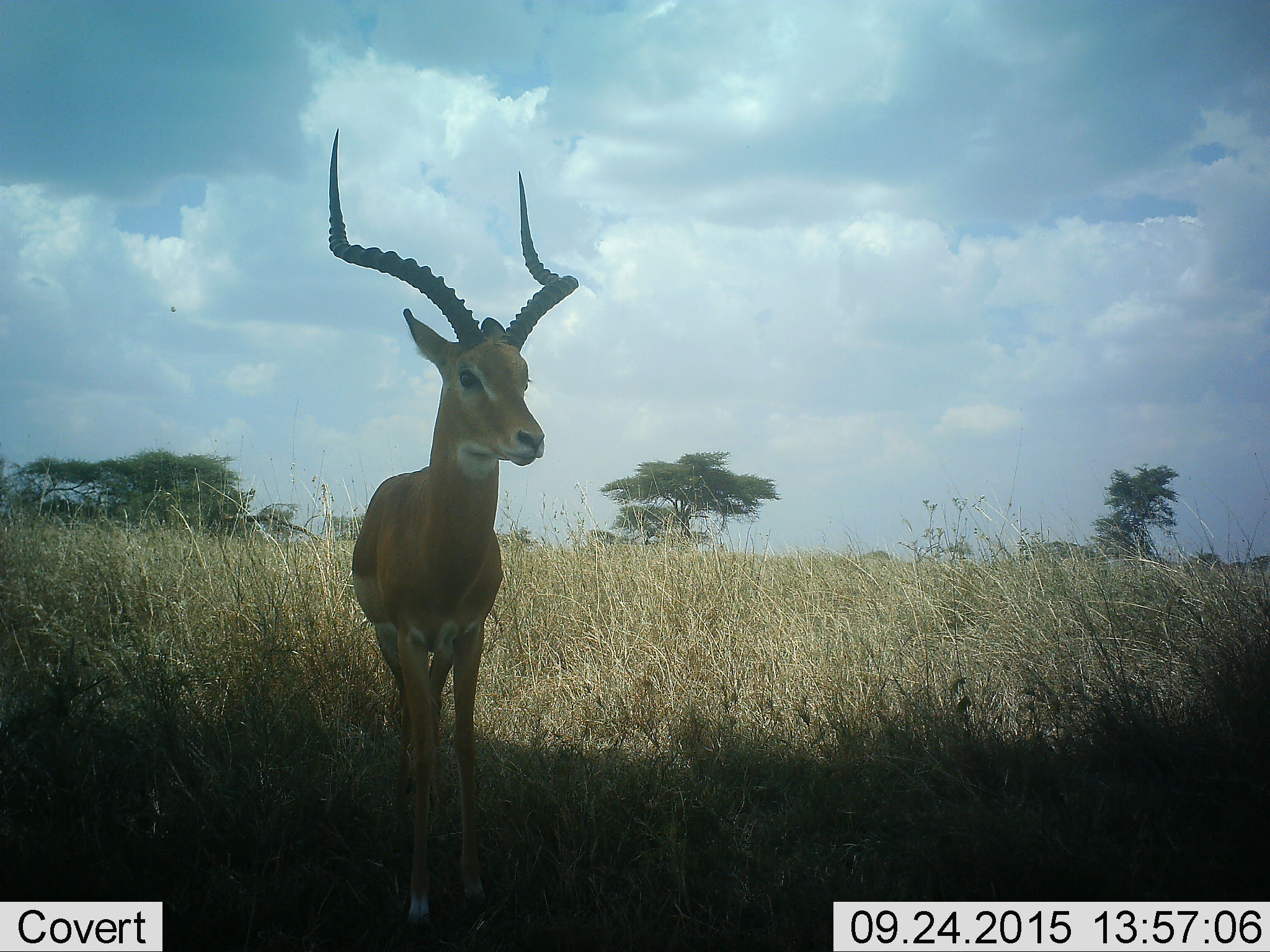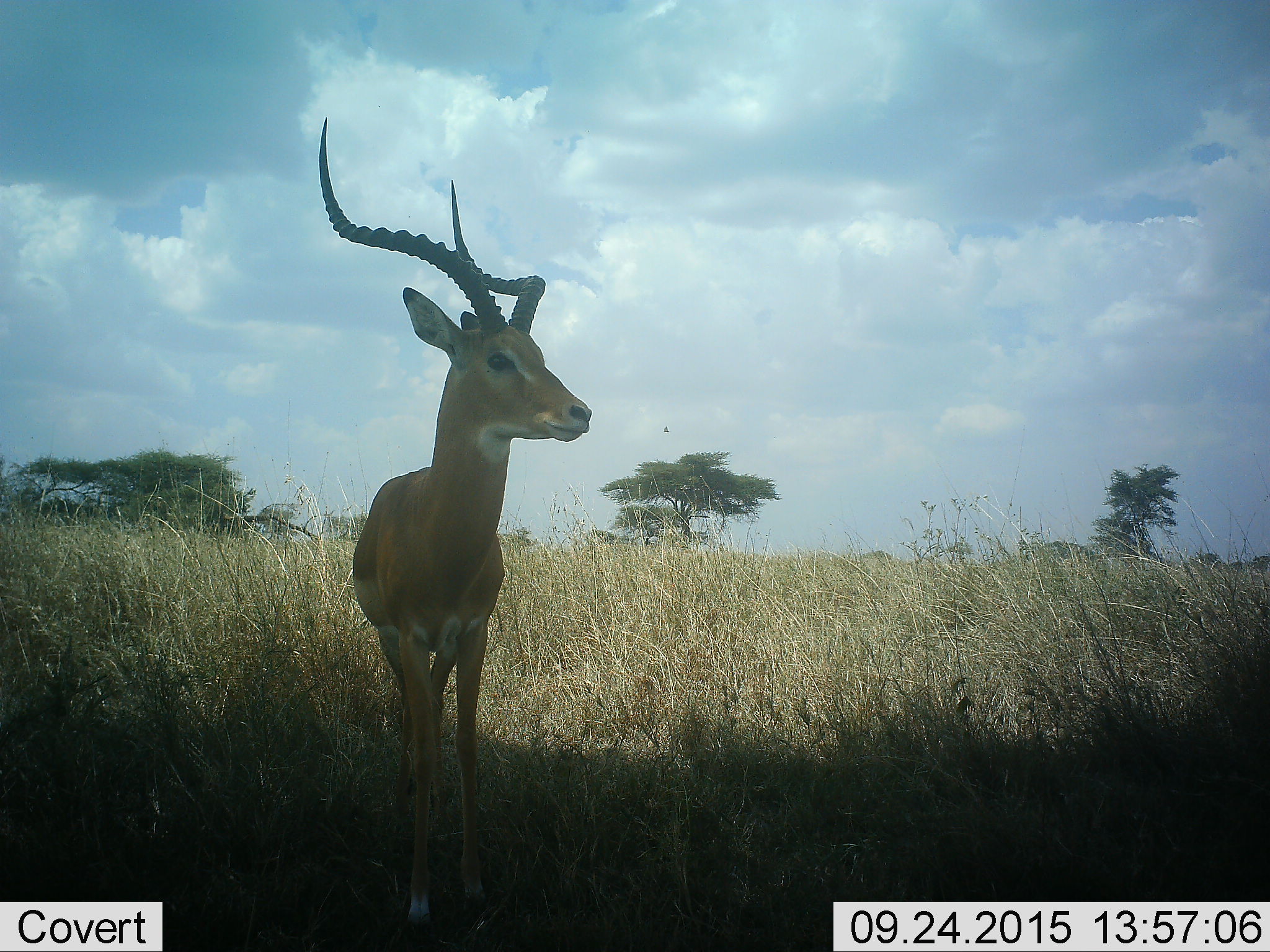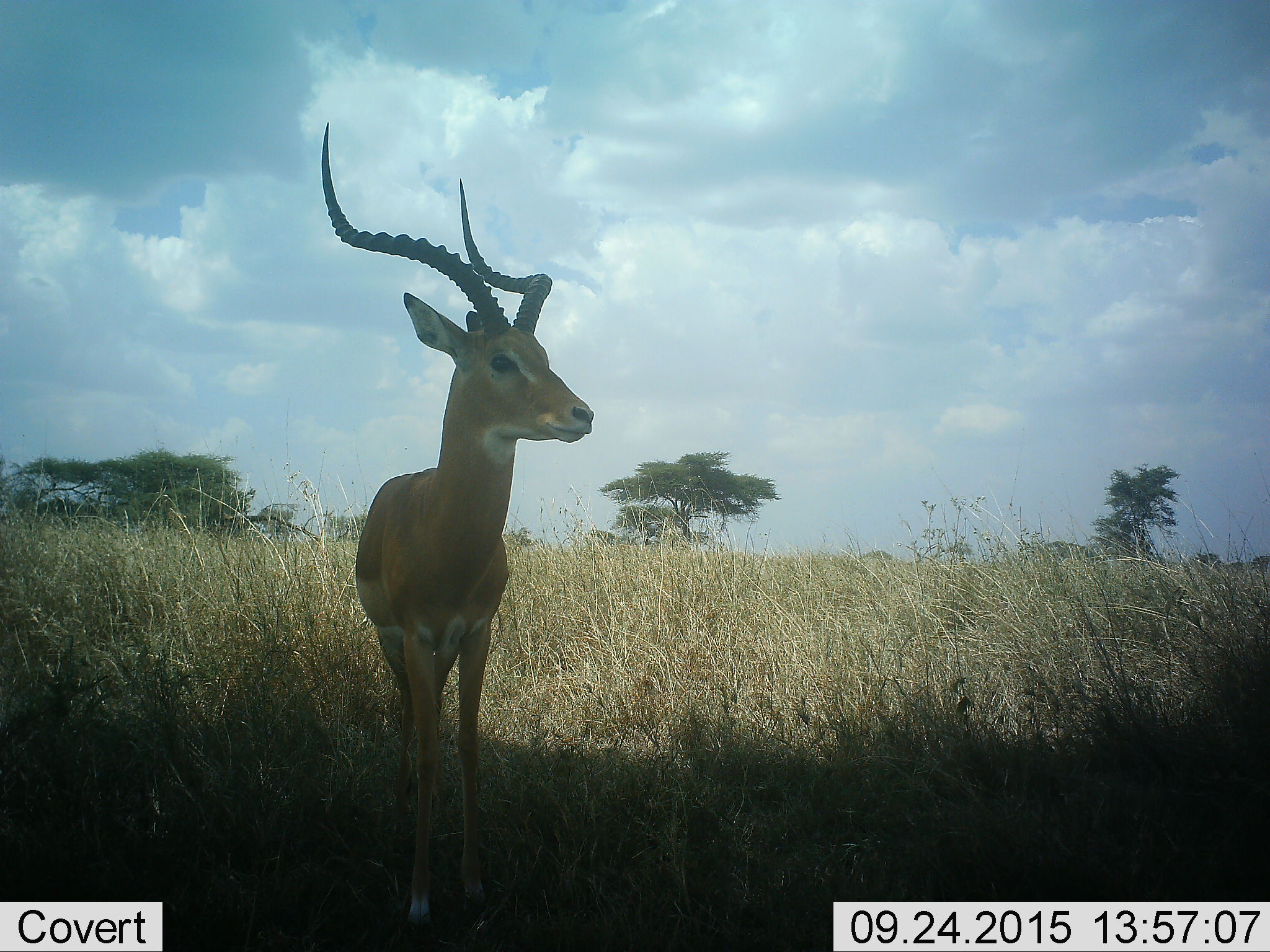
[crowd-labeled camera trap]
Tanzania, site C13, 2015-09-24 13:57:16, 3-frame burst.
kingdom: Animalia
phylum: Chordata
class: Mammalia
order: Artiodactyla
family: Bovidae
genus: Aepyceros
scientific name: Aepyceros melampus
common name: impala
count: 1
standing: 100%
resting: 0%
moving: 0%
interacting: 0%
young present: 0%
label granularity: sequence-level